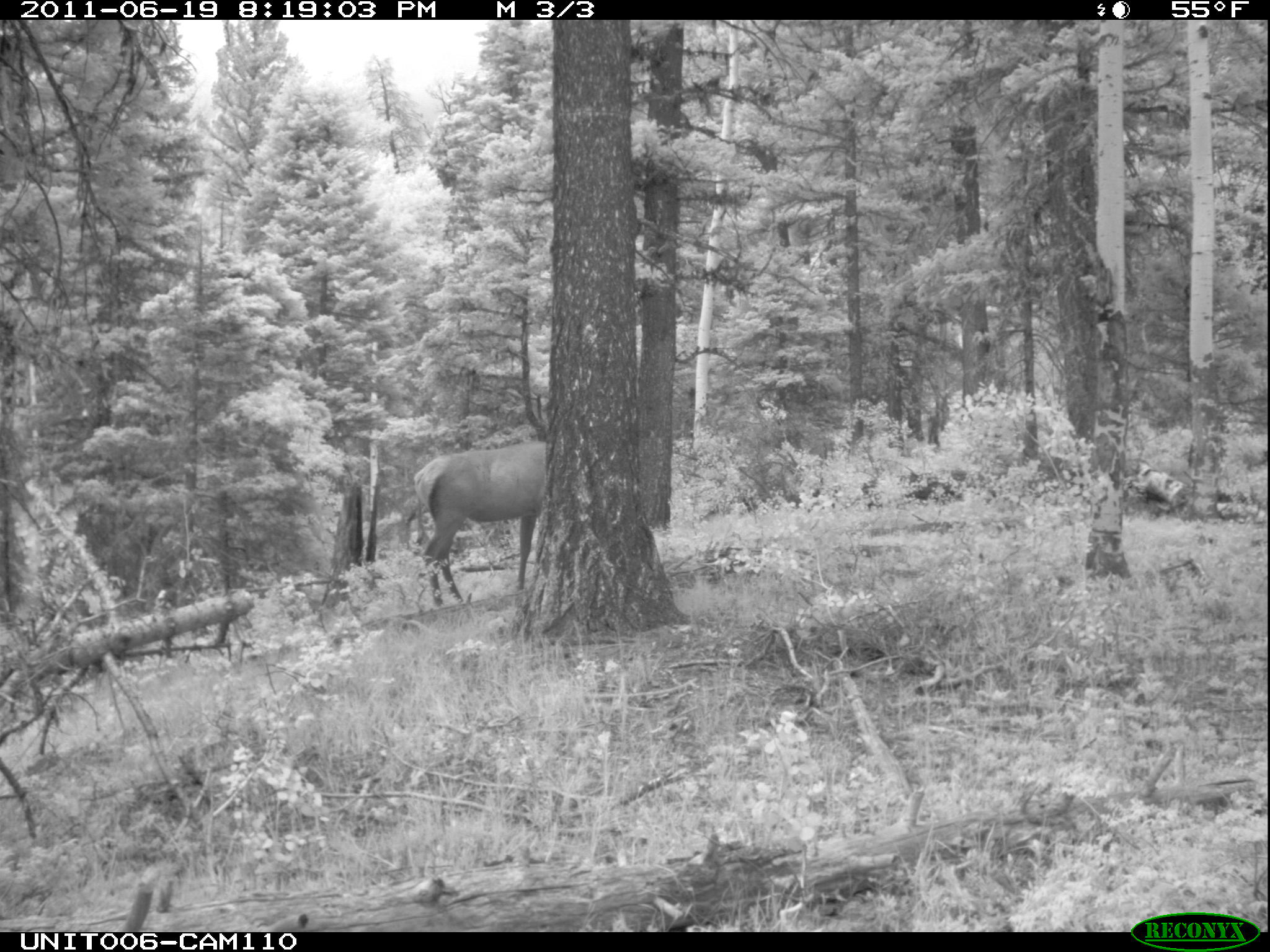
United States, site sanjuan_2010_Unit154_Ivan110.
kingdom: Animalia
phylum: Chordata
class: Mammalia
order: Artiodactyla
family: Cervidae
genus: Cervus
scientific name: Cervus elaphus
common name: red deer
Cervus elaphus (red deer).